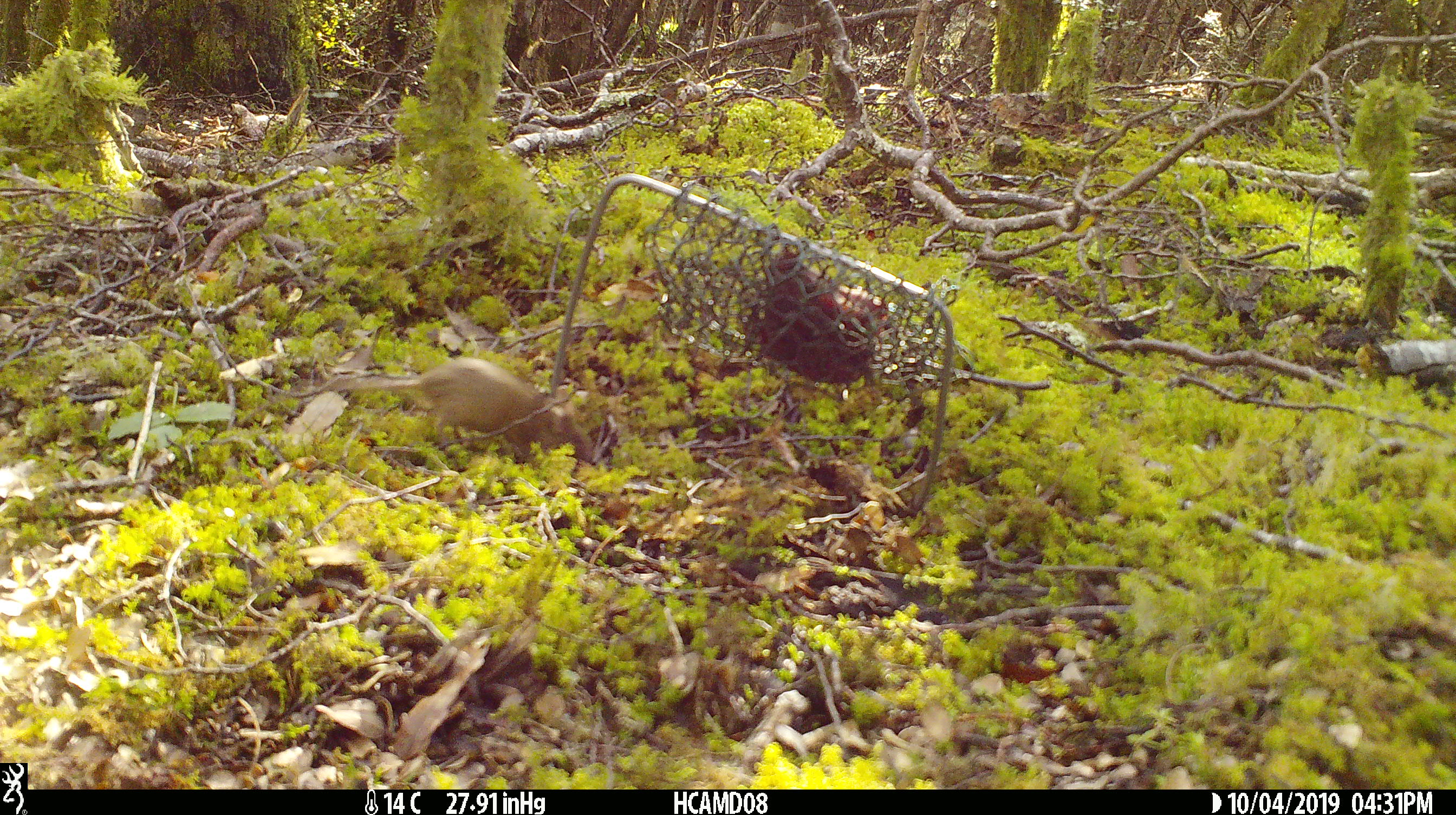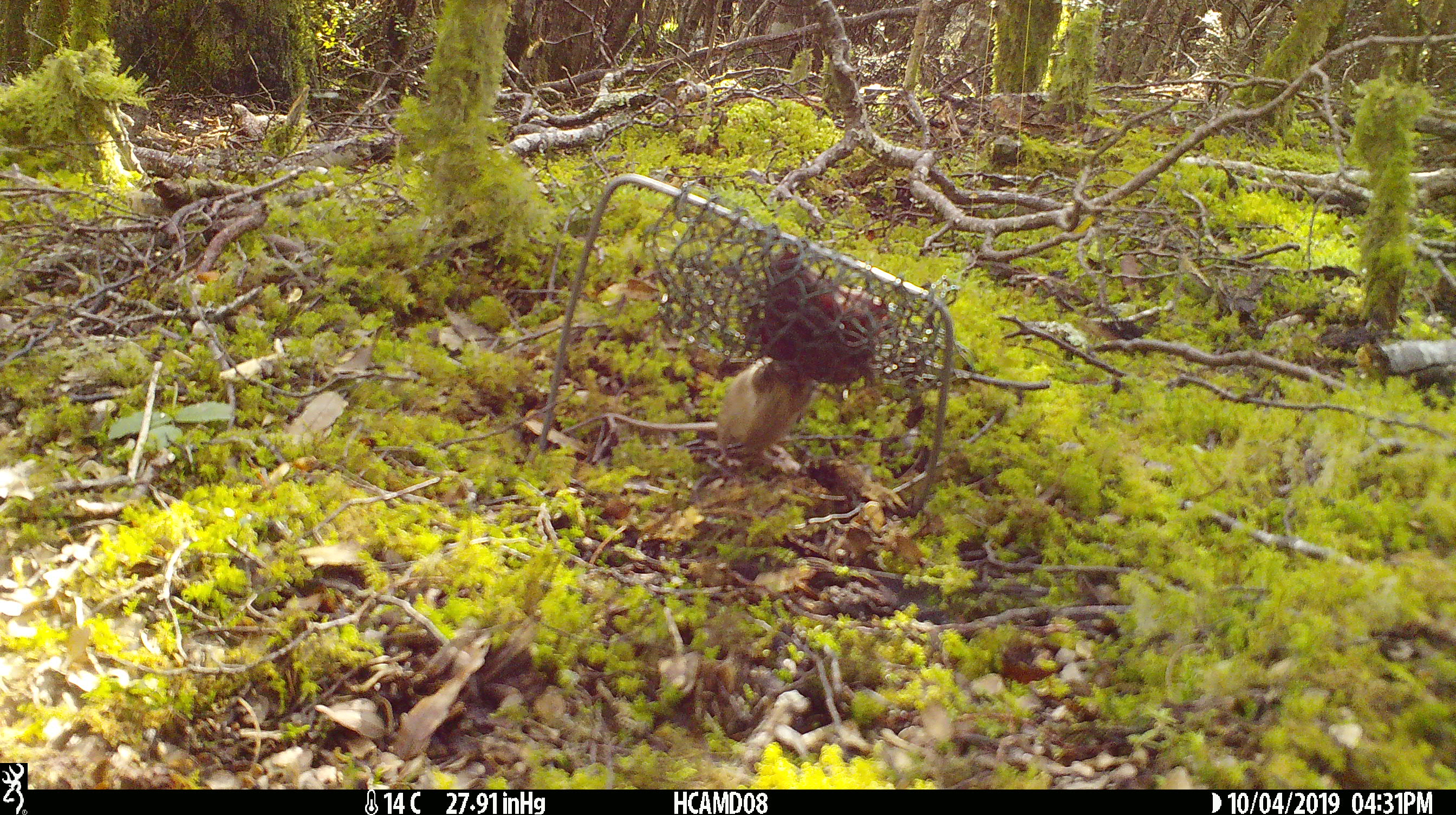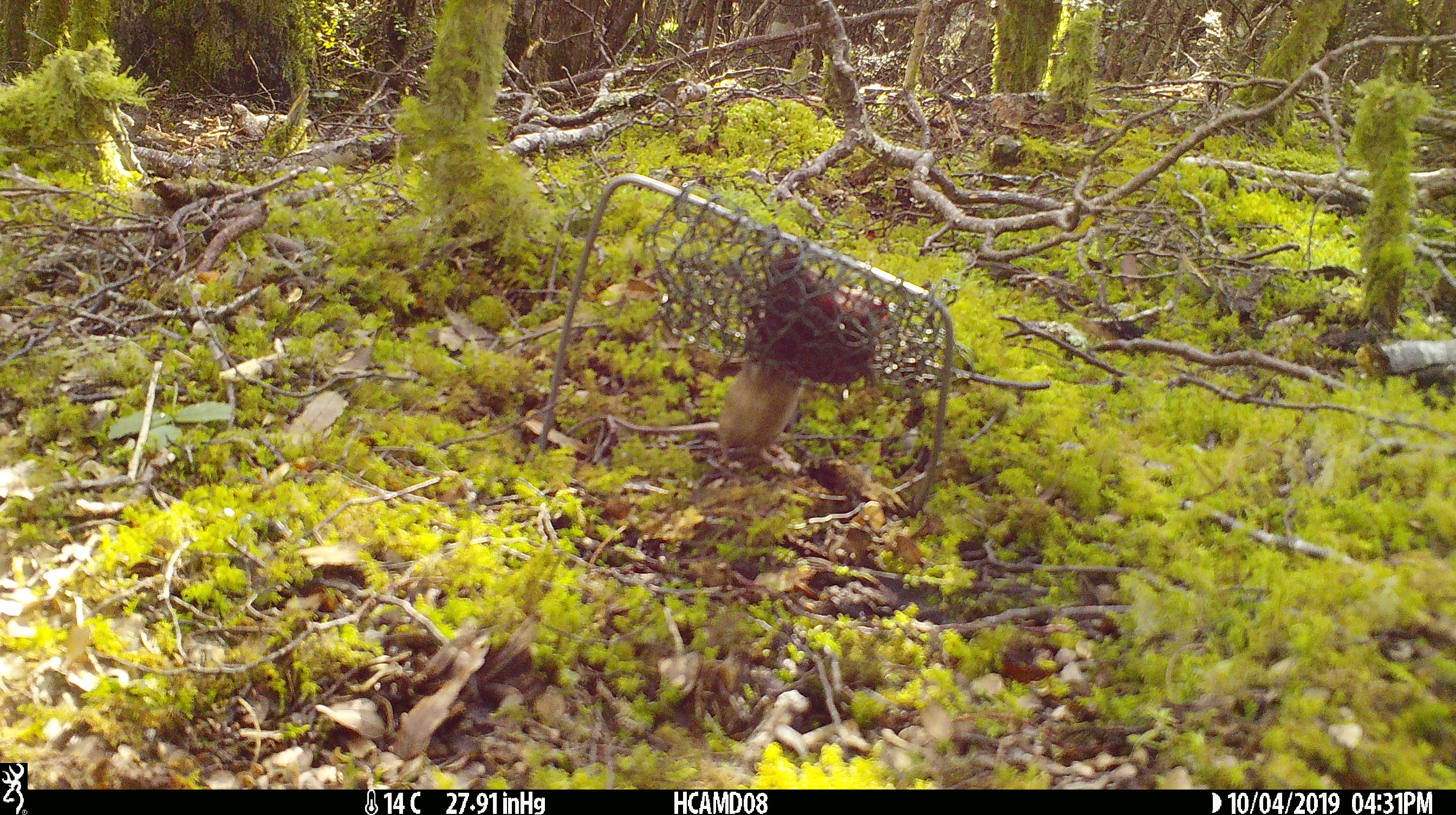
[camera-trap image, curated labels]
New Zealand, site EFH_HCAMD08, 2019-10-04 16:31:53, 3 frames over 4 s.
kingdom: Animalia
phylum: Chordata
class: Mammalia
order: Rodentia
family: Muridae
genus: Mus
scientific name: Mus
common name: mouse